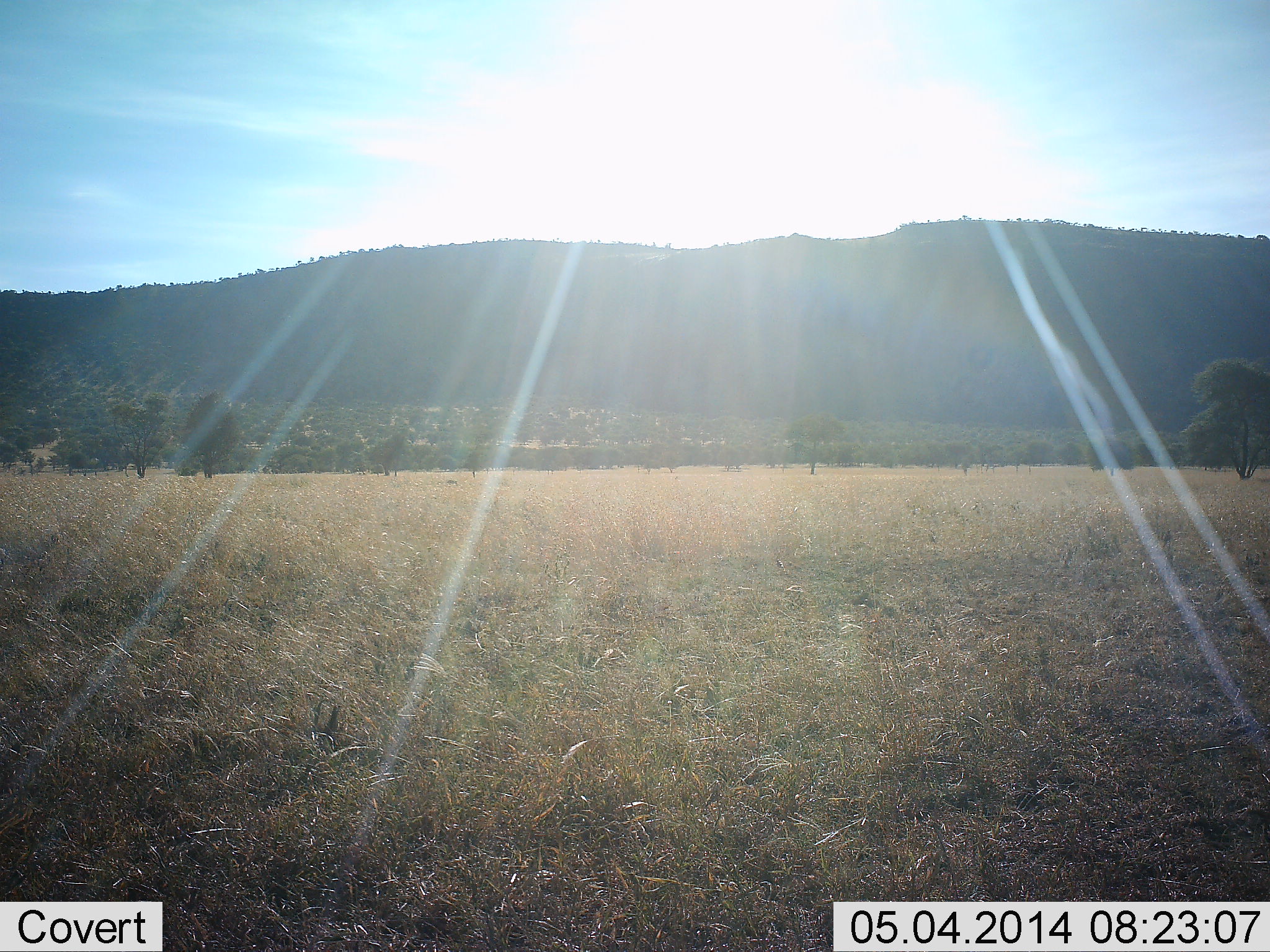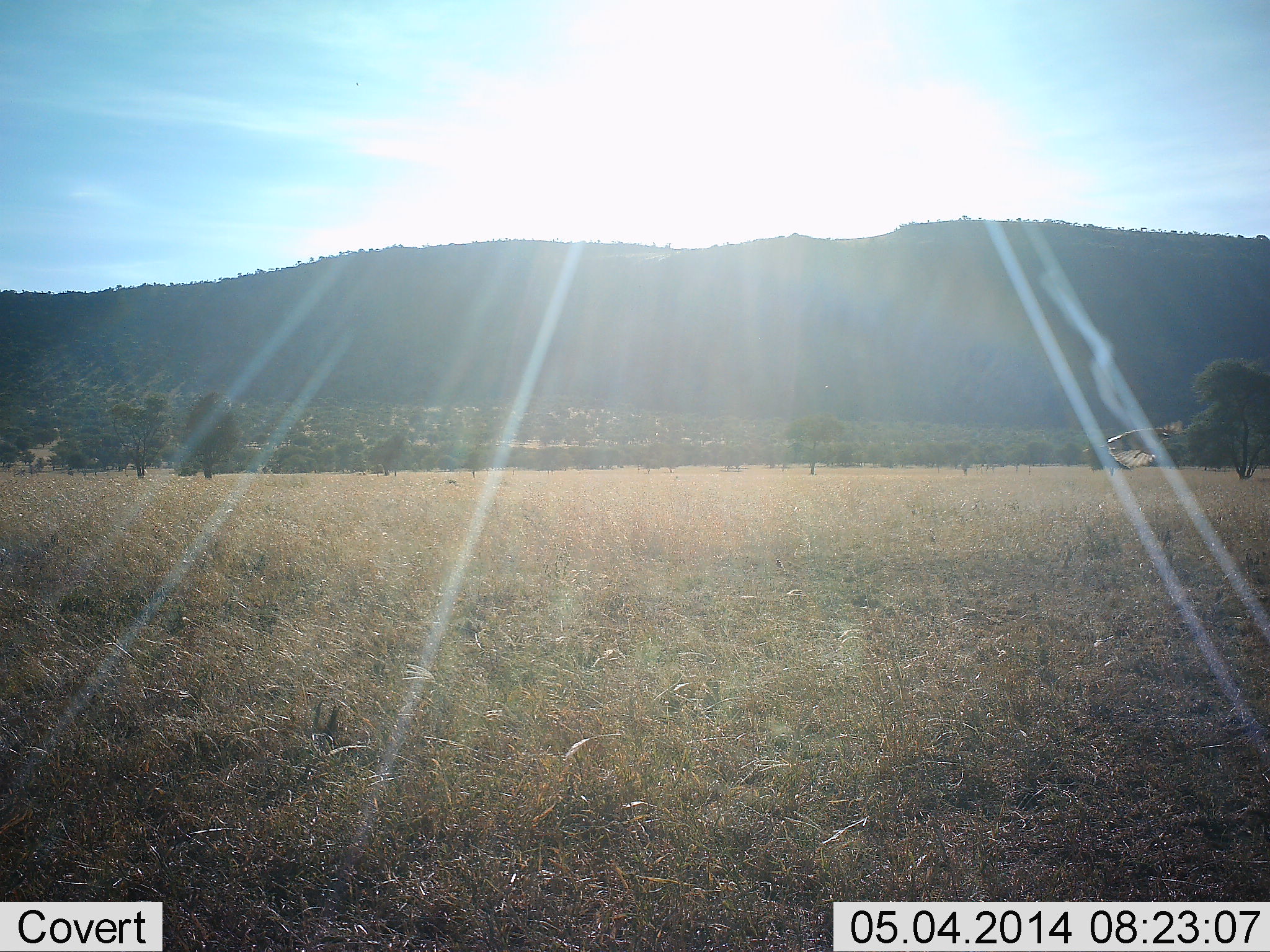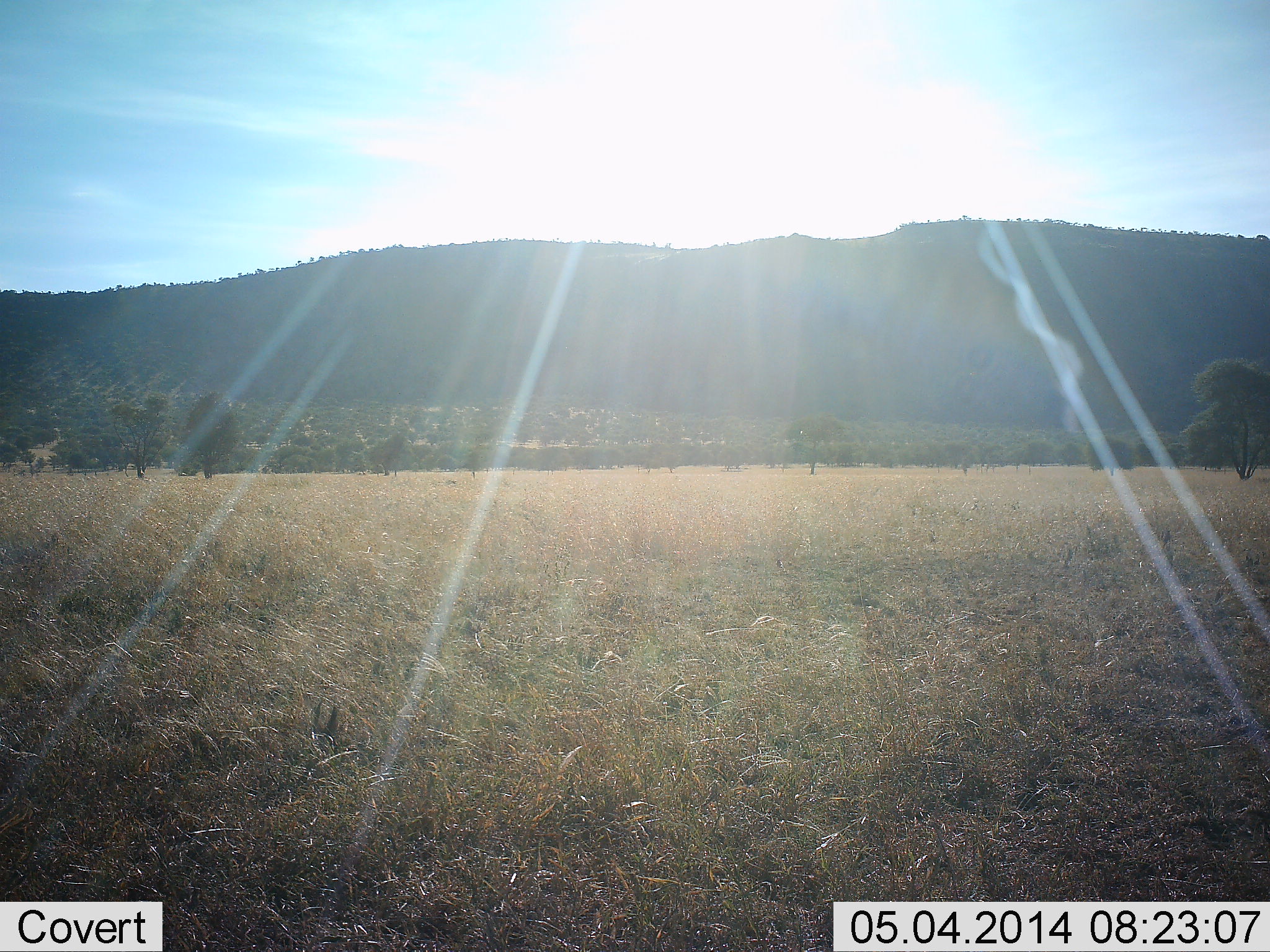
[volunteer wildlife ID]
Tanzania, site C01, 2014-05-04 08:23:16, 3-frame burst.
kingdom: Animalia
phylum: Arthropoda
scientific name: Arthropoda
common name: arthropods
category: insectspider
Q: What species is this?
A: Insectspider (arthropods) (Arthropoda).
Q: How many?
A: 1.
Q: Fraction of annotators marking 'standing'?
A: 0%.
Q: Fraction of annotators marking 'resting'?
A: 0%.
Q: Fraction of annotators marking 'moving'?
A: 100%.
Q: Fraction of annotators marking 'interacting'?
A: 0%.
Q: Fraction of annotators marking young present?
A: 0%.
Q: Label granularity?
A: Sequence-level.